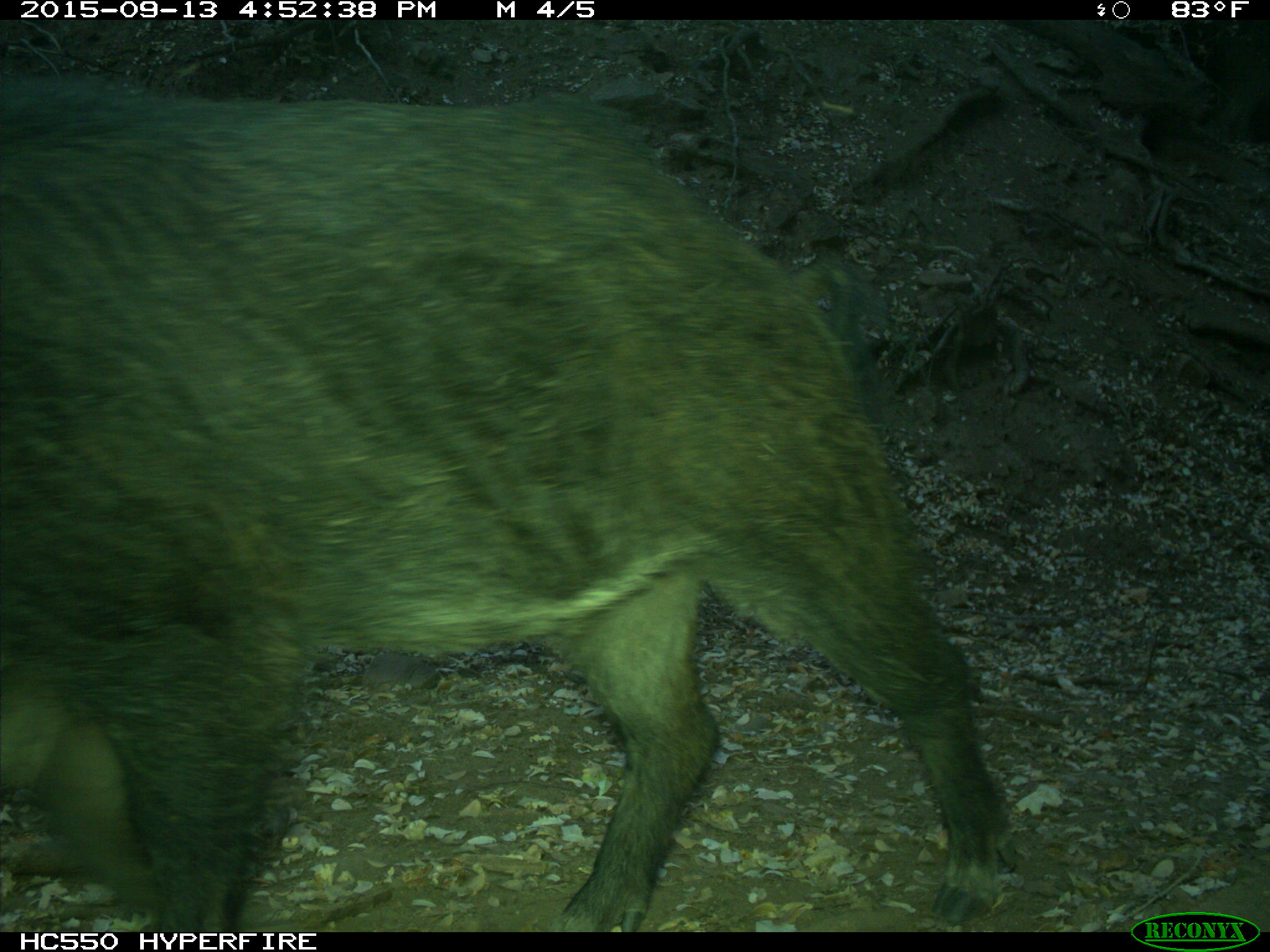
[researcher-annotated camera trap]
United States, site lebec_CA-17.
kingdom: Animalia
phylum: Chordata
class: Mammalia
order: Artiodactyla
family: Suidae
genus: Sus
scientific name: Sus scrofa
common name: wild boar